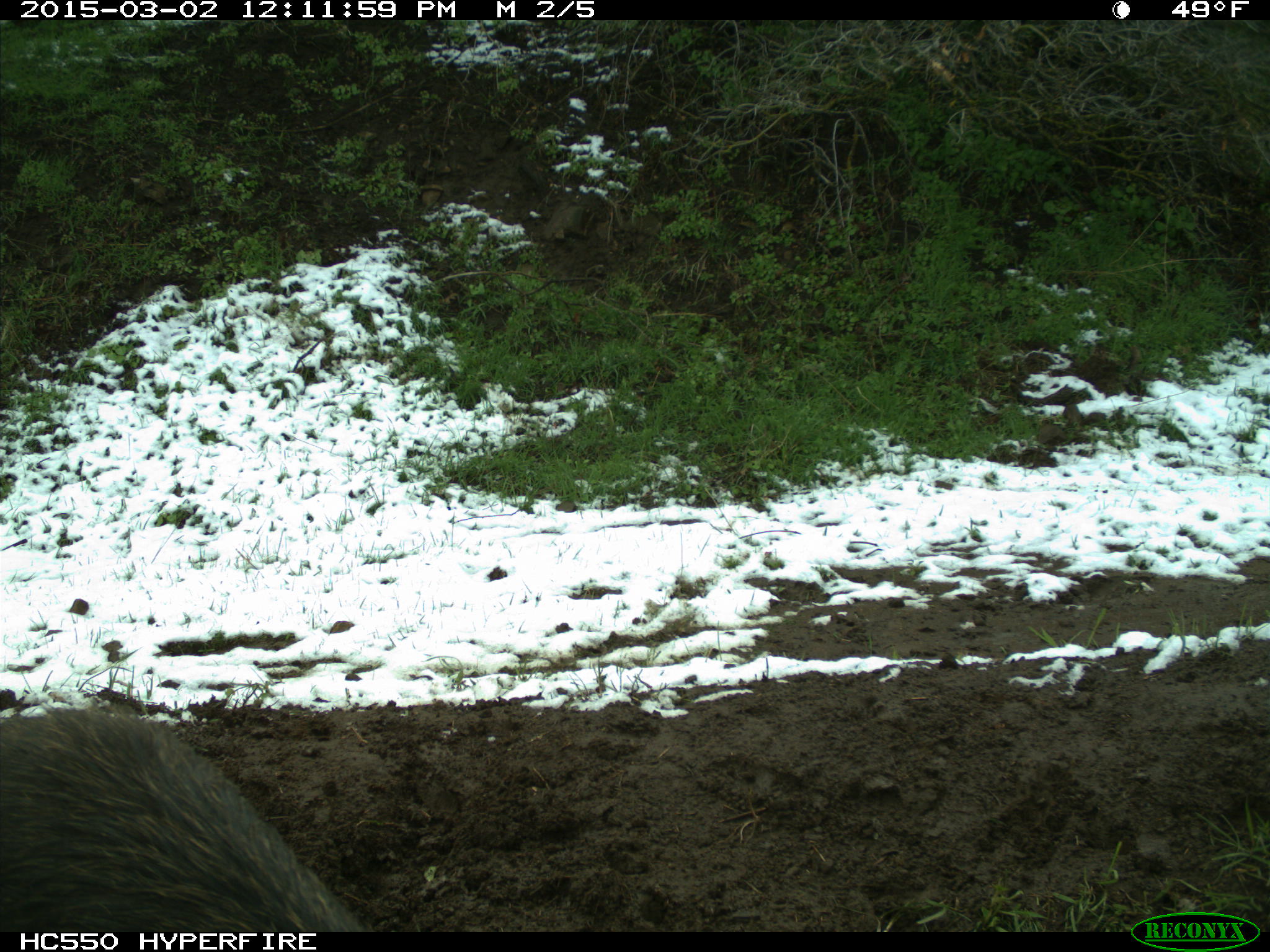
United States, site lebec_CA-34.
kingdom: Animalia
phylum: Chordata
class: Mammalia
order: Artiodactyla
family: Suidae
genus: Sus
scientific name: Sus scrofa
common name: wild boar